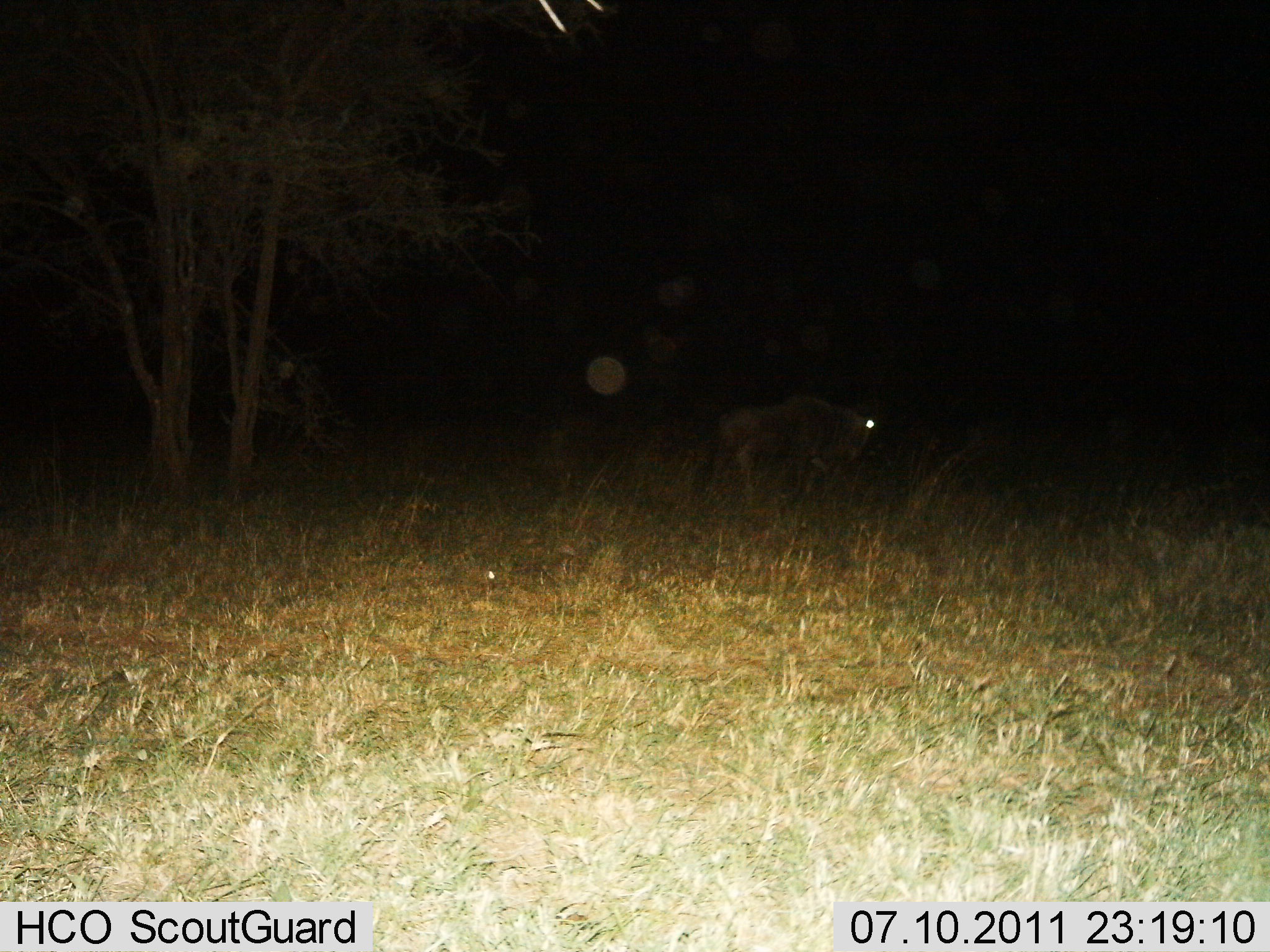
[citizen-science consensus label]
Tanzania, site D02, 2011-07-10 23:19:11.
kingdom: Animalia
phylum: Chordata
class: Mammalia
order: Artiodactyla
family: Bovidae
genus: Connochaetes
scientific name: Connochaetes taurinus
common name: blue wildebeest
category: wildebeest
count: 1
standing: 40%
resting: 0%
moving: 40%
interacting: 0%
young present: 0%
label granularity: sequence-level